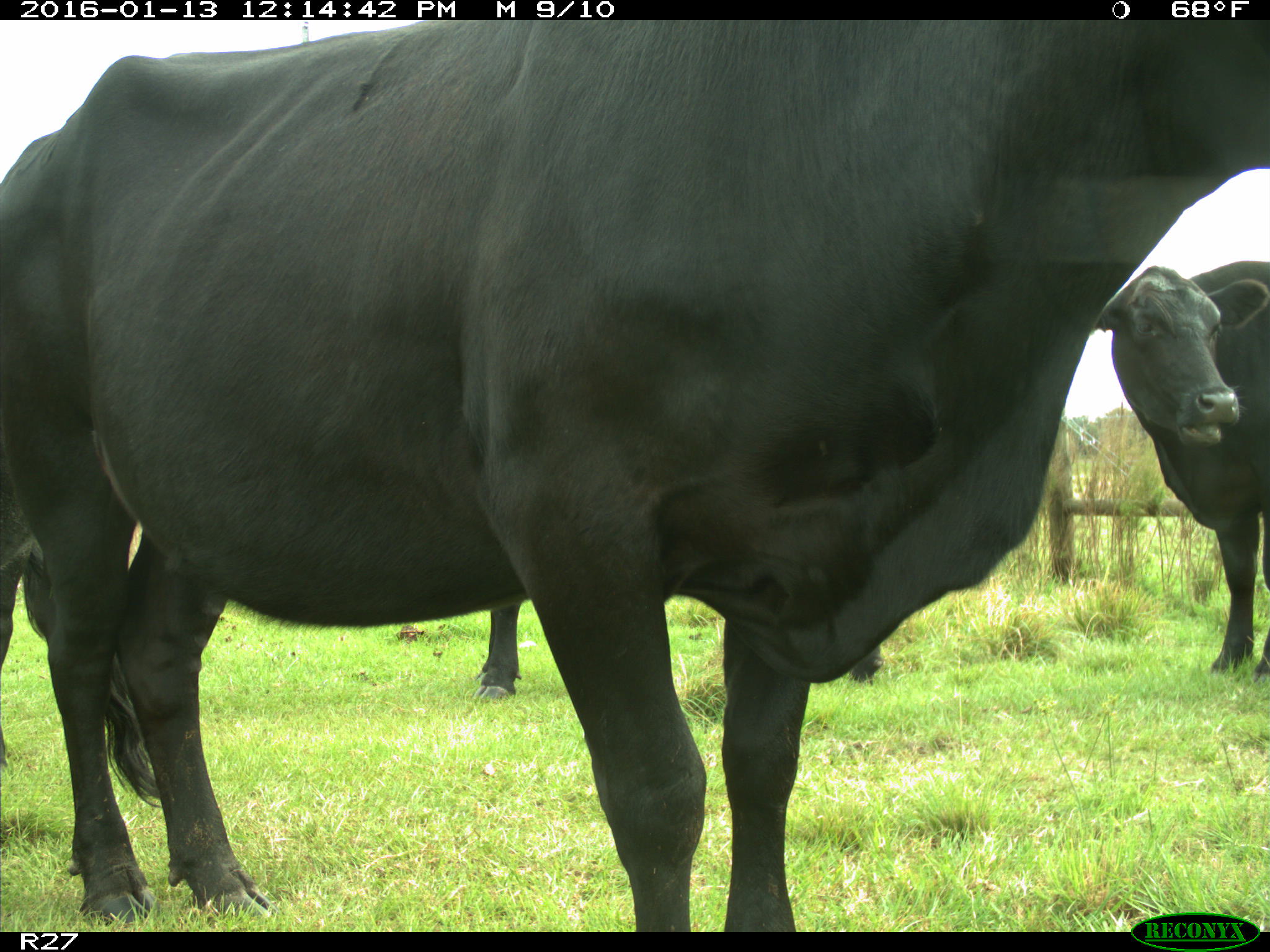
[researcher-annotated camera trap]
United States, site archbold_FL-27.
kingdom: Animalia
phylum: Chordata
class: Mammalia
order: Artiodactyla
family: Bovidae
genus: Bos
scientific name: Bos taurus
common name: domestic cow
Bos taurus (domestic cow).